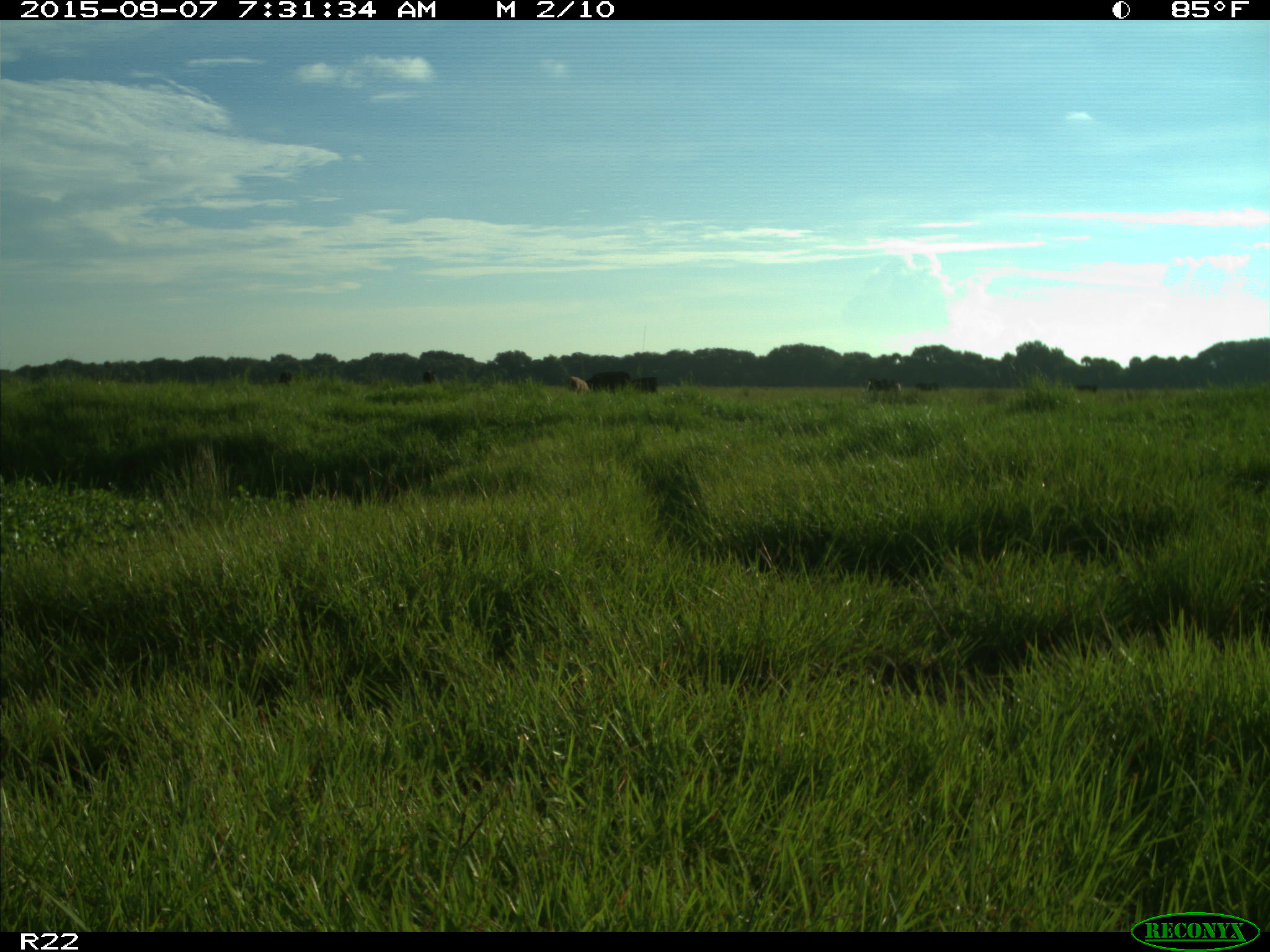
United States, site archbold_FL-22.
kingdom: Animalia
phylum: Chordata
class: Mammalia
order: Artiodactyla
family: Bovidae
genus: Bos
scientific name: Bos taurus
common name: domestic cow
Bos taurus (domestic cow).